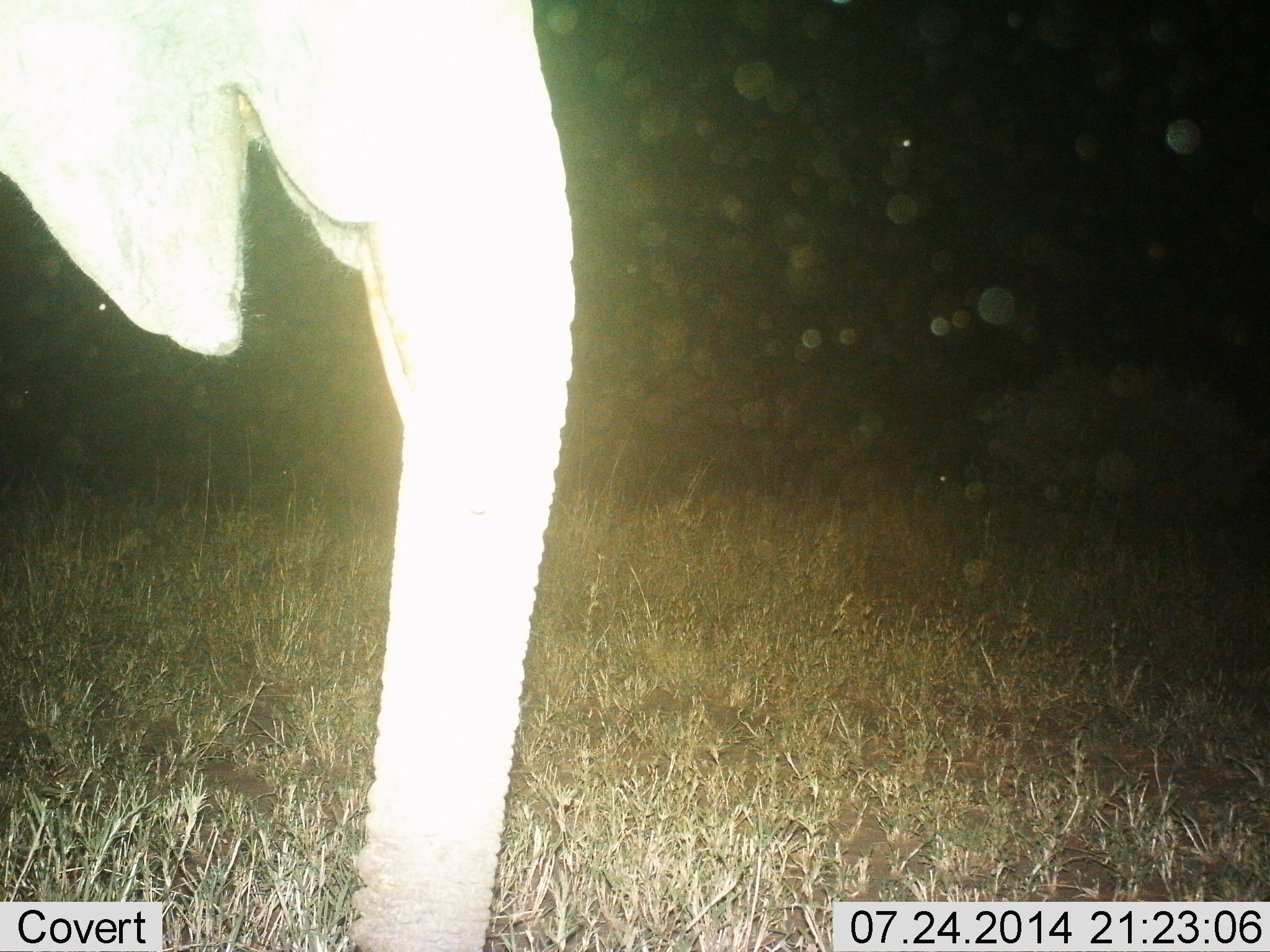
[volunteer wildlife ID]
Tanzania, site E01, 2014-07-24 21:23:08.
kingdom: Animalia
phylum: Chordata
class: Mammalia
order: Proboscidea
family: Elephantidae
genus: Loxodonta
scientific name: Loxodonta africana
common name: african bush elephant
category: elephant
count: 1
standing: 50%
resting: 0%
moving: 40%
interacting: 0%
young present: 0%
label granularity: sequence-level